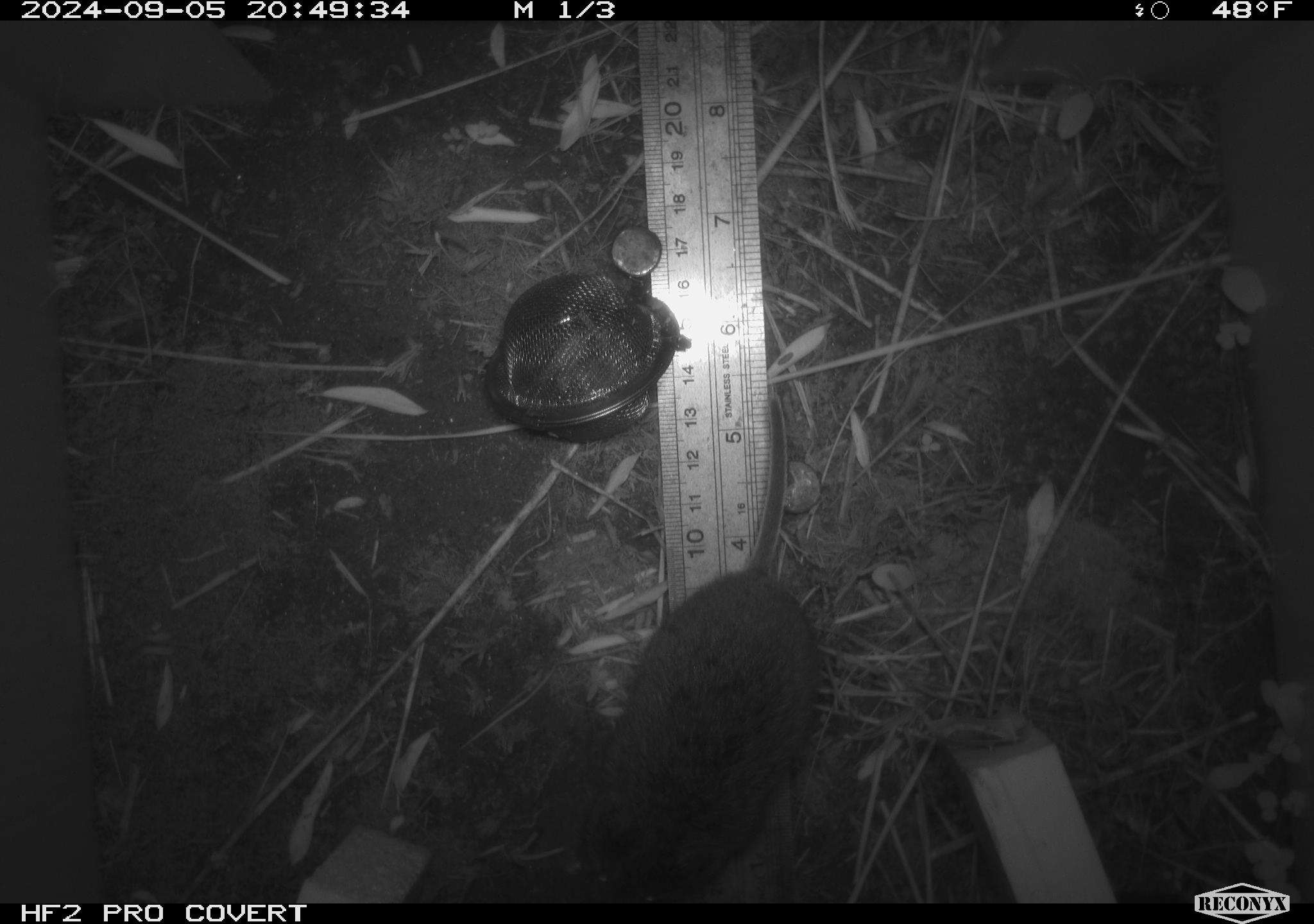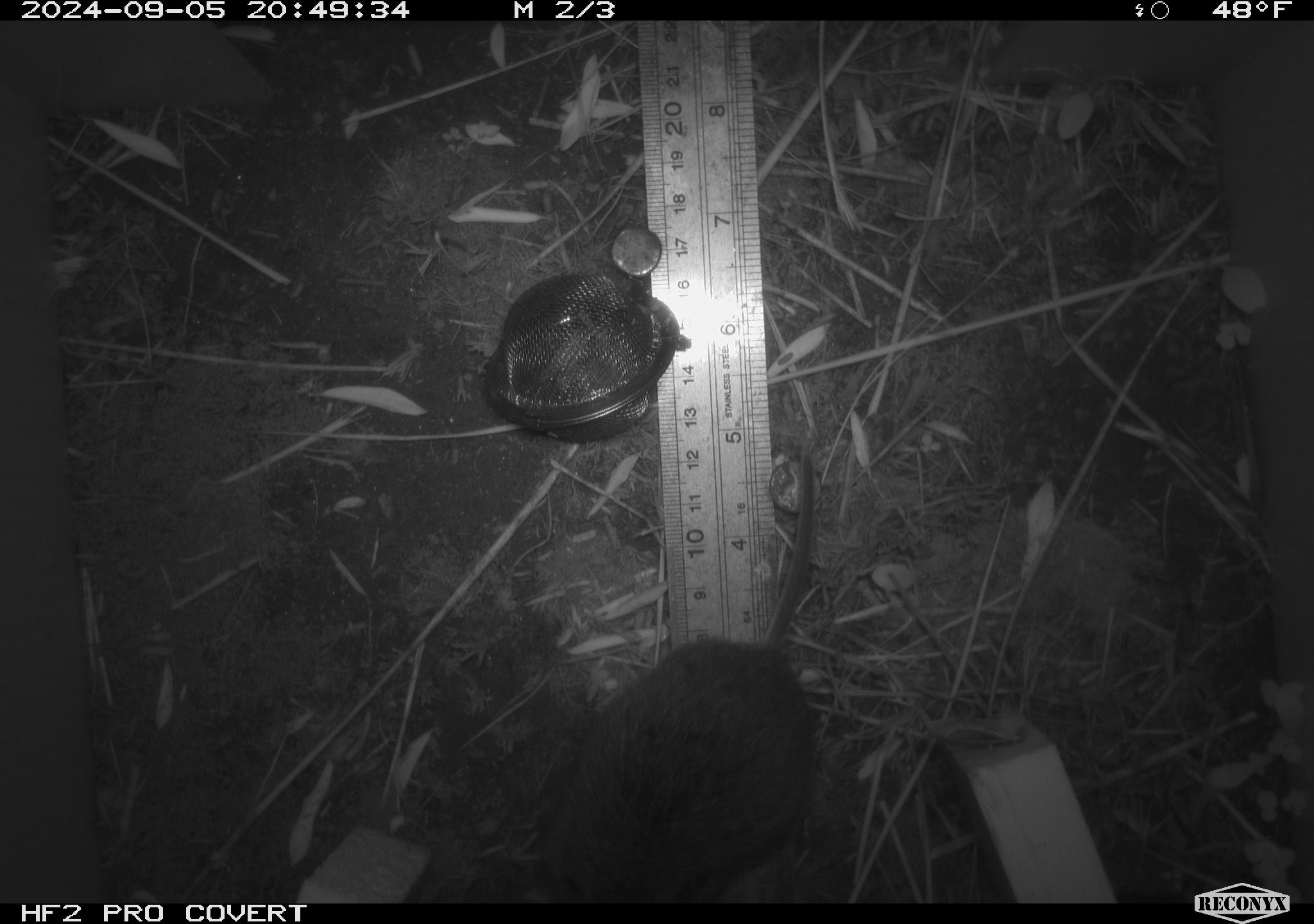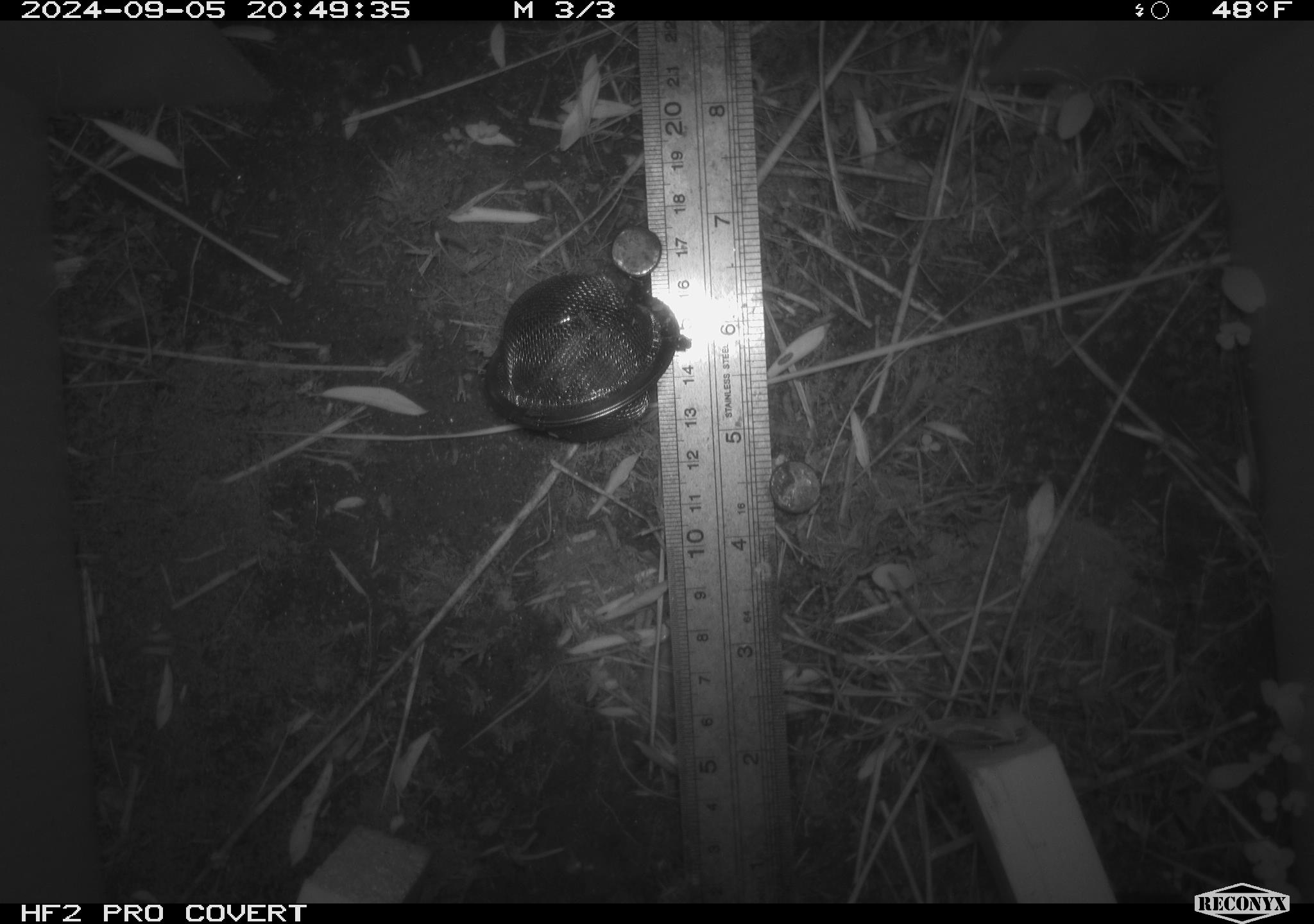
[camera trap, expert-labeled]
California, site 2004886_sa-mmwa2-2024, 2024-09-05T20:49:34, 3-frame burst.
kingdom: Animalia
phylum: Chordata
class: Mammalia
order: Rodentia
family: Cricetidae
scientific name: Arvicolinae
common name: voles, lemmings, and muskrats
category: arvicolinae subfamily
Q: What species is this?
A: Arvicolinae subfamily (voles, lemmings, and muskrats) (Arvicolinae).